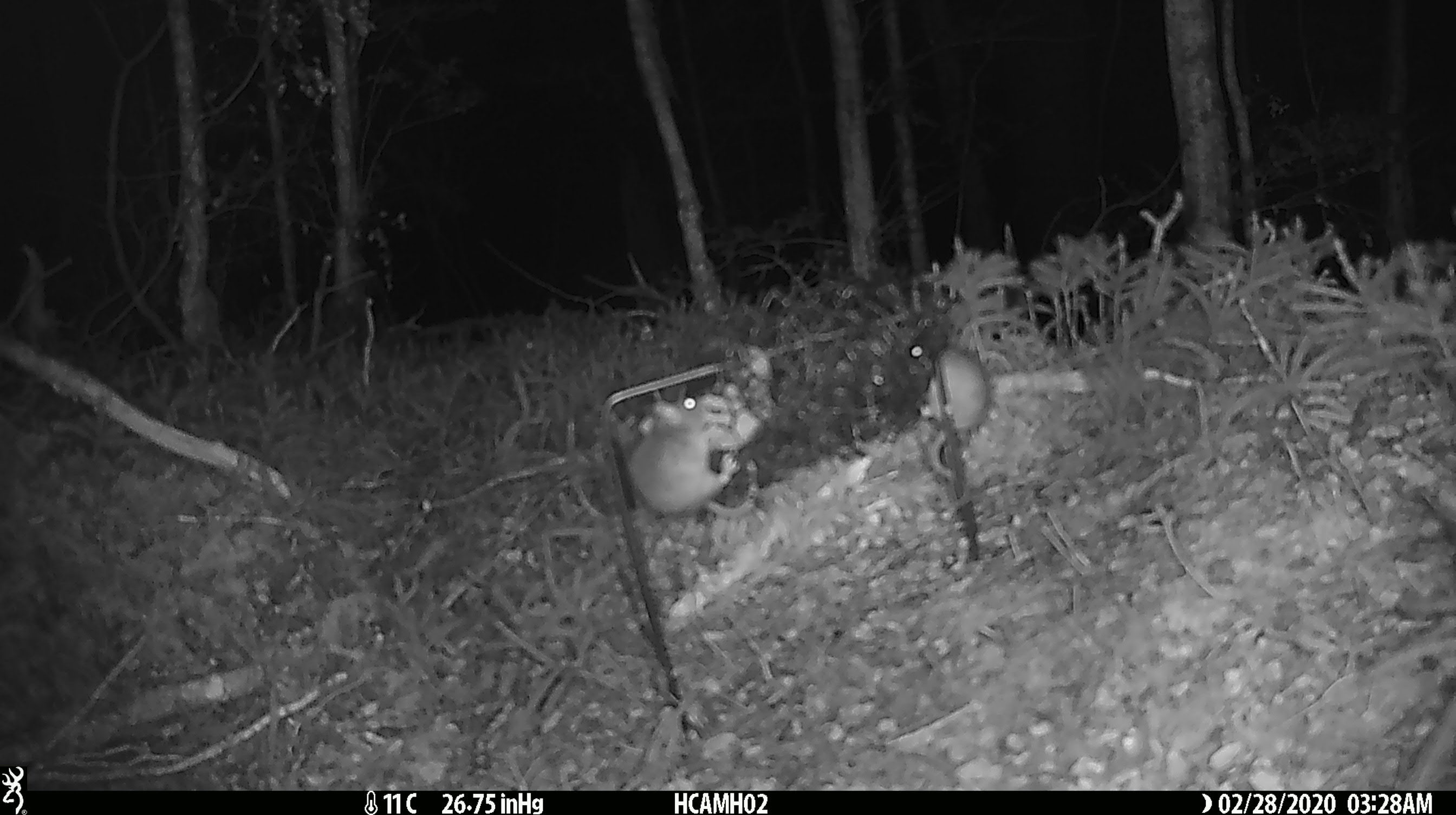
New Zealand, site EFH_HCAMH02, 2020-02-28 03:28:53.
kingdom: Animalia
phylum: Chordata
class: Mammalia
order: Rodentia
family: Muridae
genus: Mus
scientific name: Mus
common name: mouse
Mouse (Mus).